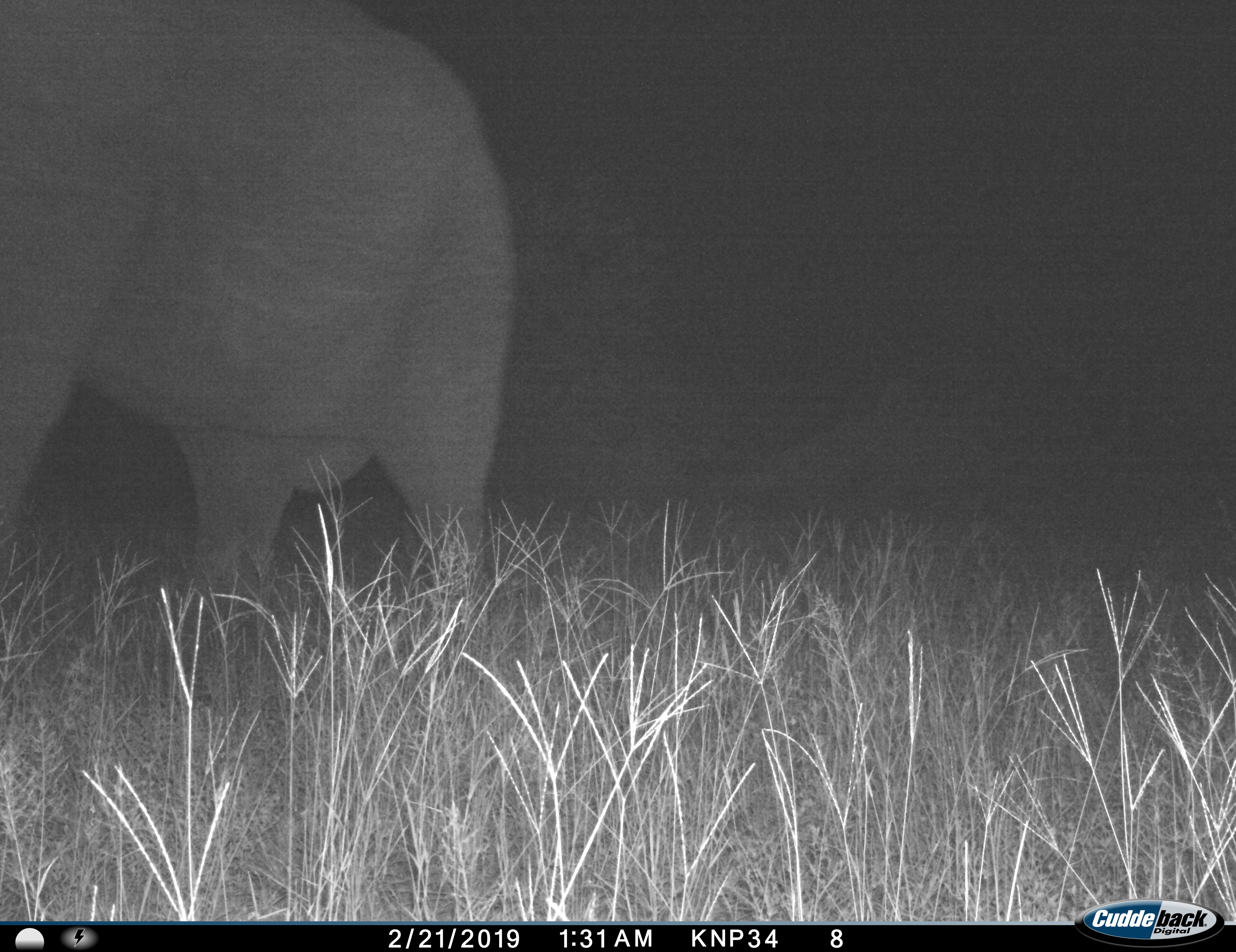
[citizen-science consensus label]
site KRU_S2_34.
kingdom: Animalia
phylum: Chordata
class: Mammalia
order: Proboscidea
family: Elephantidae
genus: Loxodonta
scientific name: Loxodonta africana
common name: african bush elephant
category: elephant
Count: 1.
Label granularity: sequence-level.